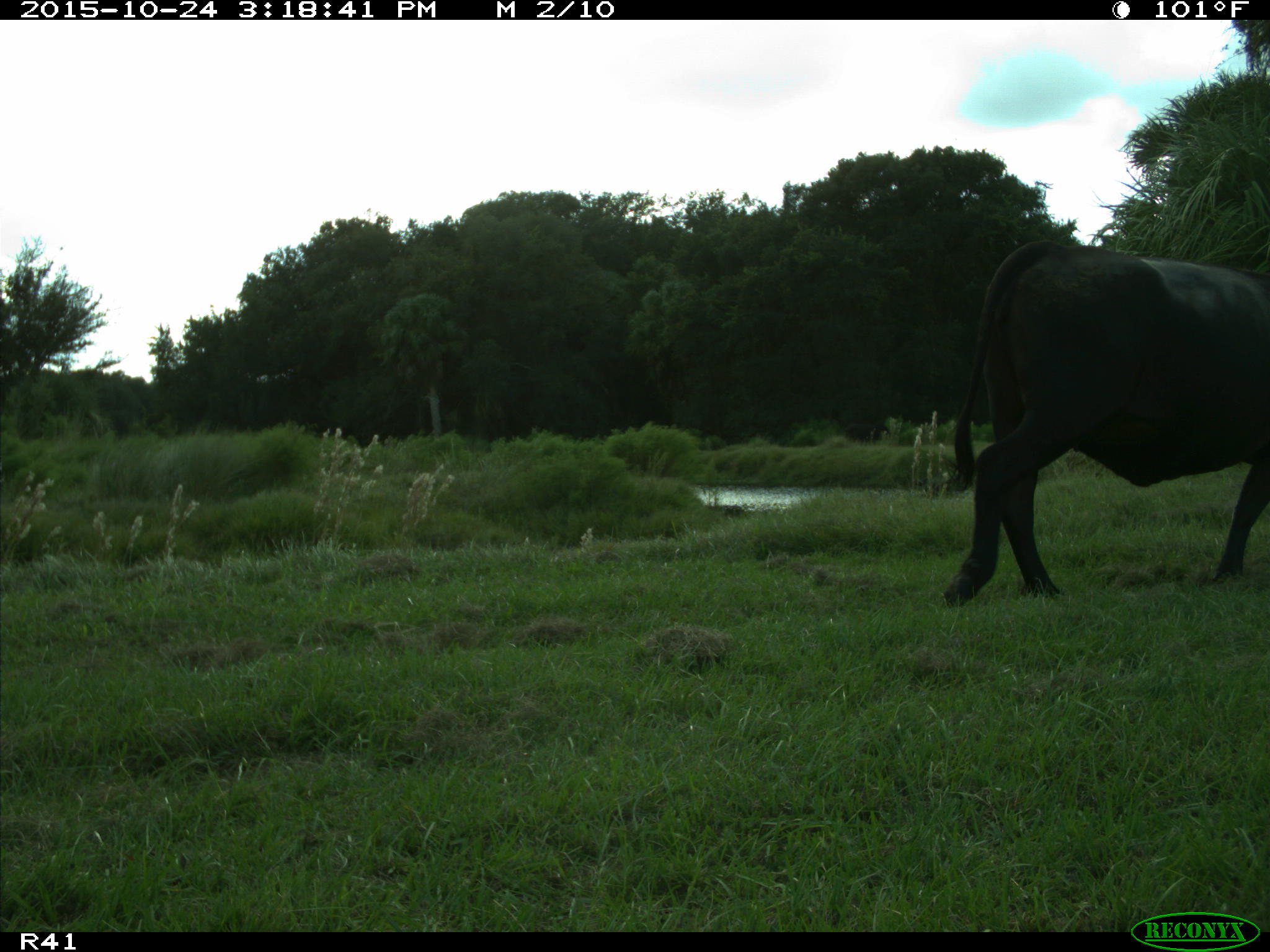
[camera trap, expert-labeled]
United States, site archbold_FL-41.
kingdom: Animalia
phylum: Chordata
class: Mammalia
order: Artiodactyla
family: Bovidae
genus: Bos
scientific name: Bos taurus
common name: domestic cow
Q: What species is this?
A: Bos taurus (domestic cow).